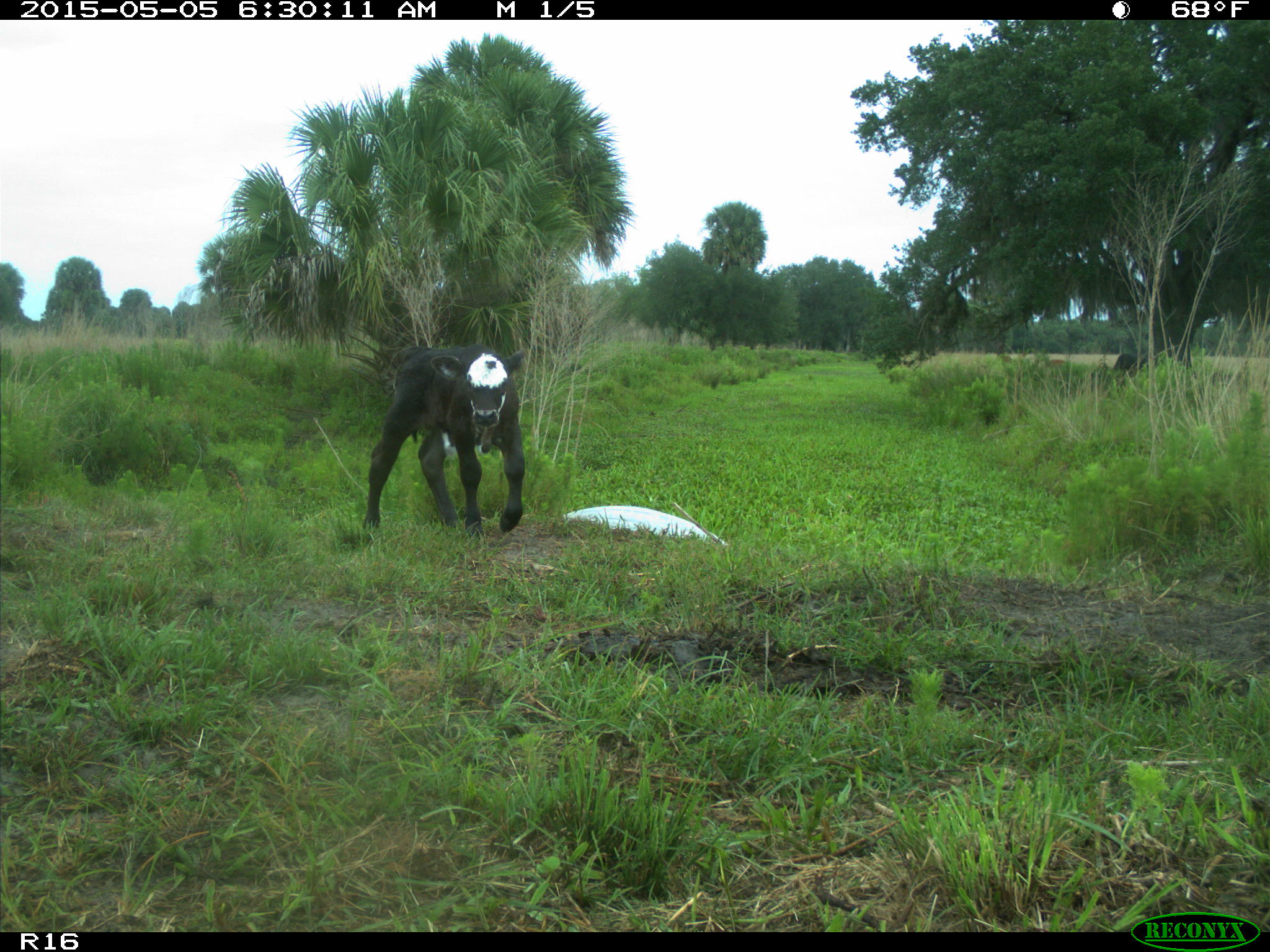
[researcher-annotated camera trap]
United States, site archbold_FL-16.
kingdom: Animalia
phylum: Chordata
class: Mammalia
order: Artiodactyla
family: Bovidae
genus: Bos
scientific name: Bos taurus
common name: domestic cow